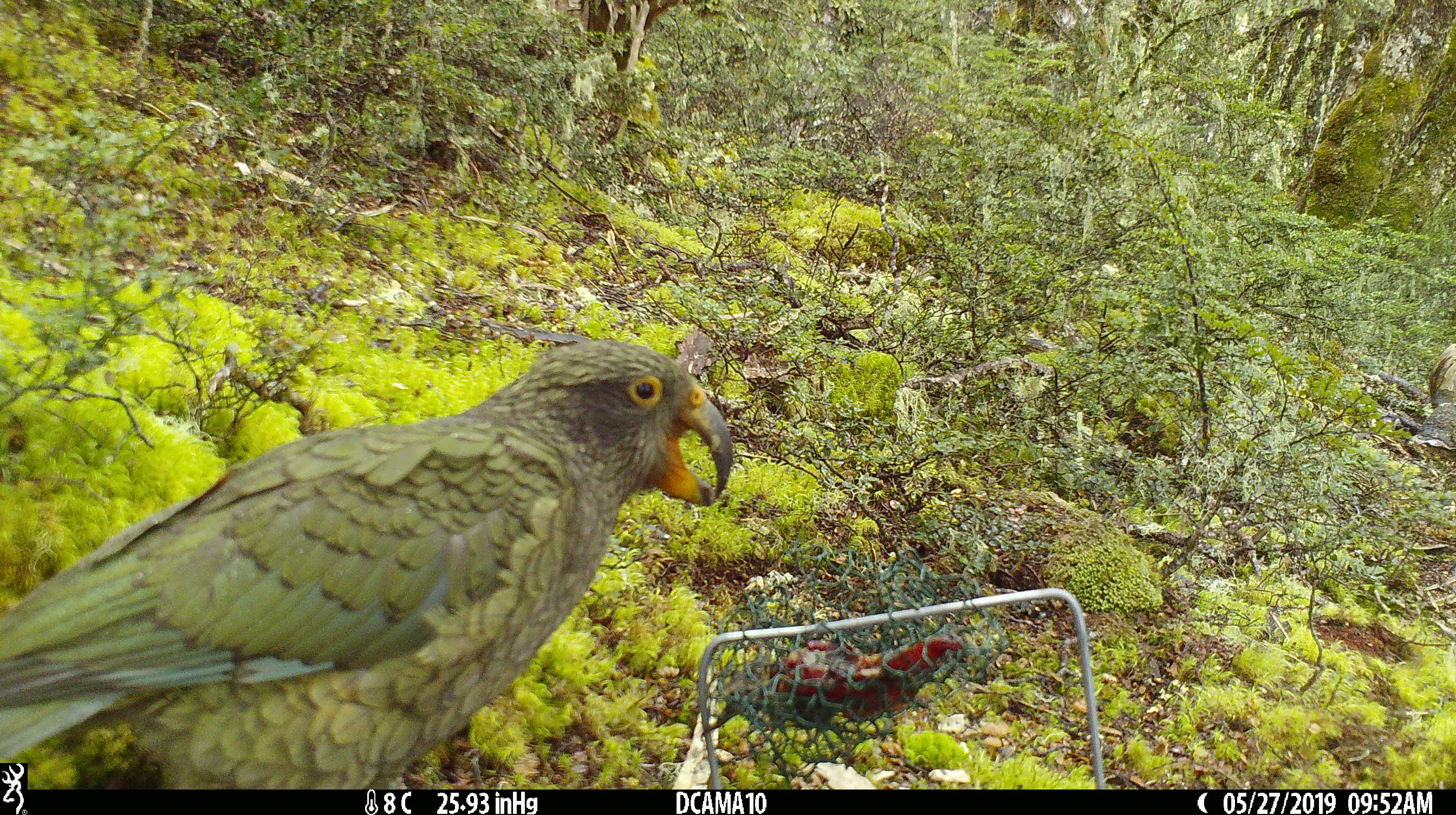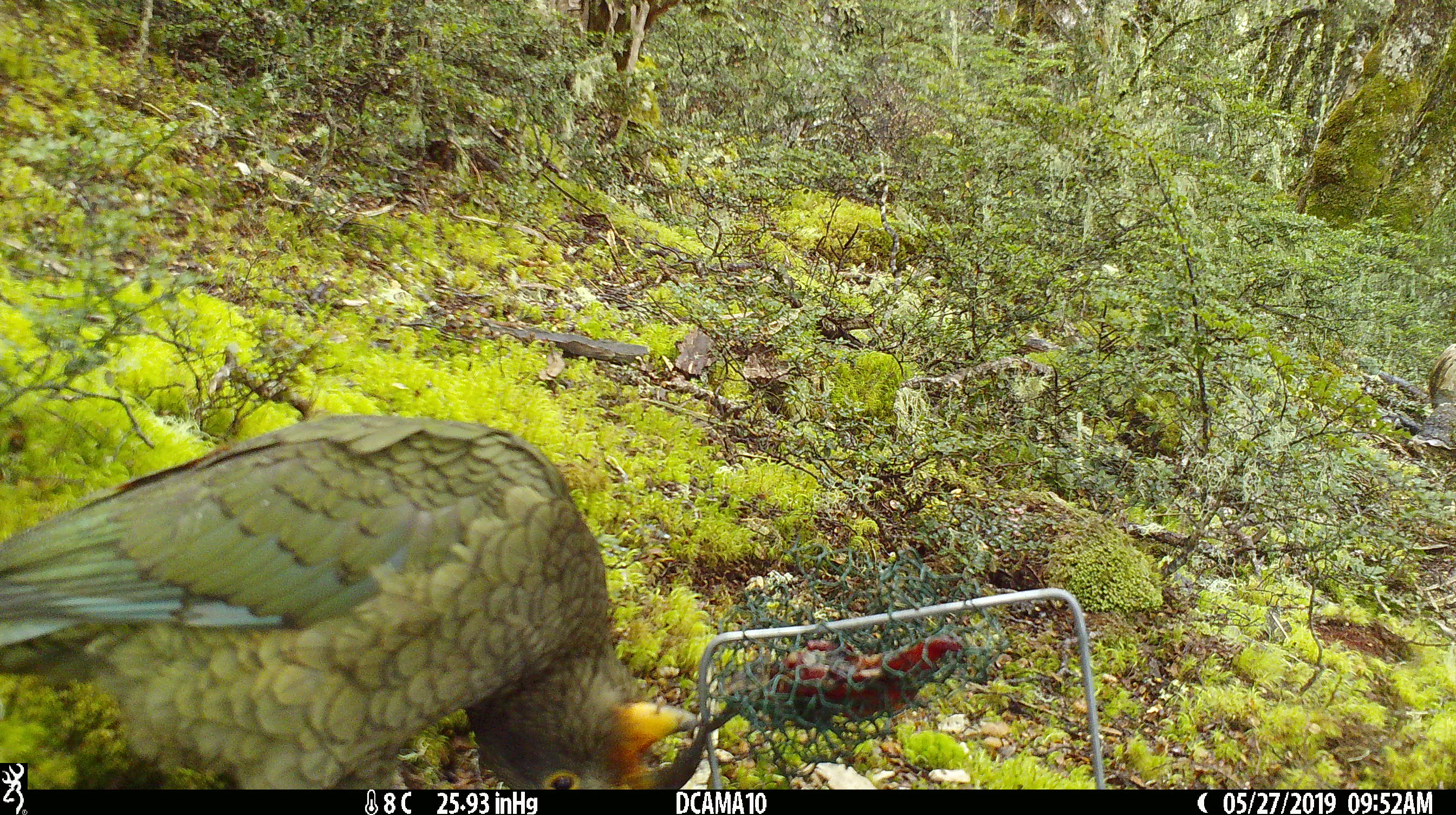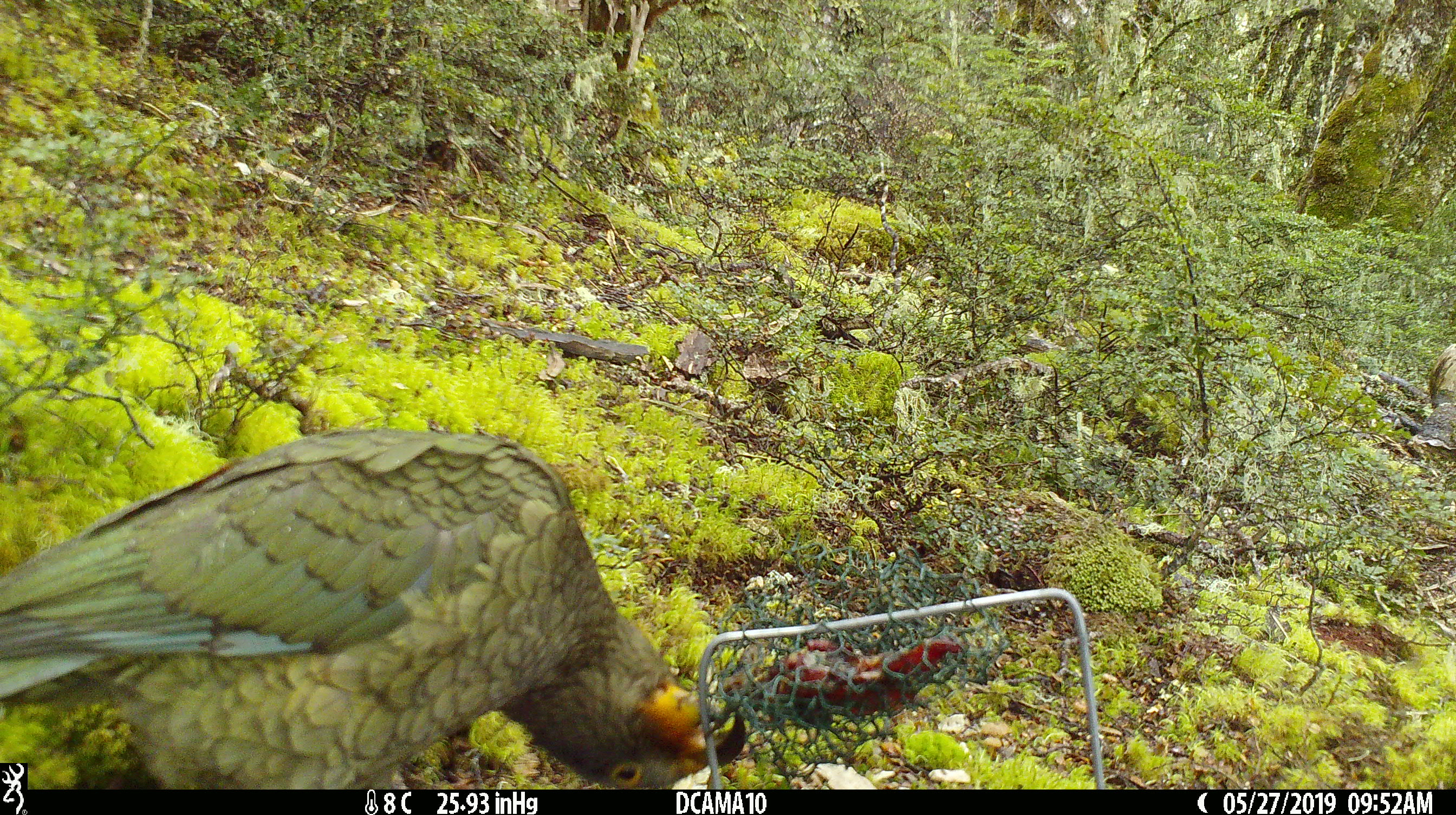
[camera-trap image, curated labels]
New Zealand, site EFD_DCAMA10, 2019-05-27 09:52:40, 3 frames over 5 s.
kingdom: Animalia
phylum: Chordata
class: Aves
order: Psittaciformes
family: Strigopidae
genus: Nestor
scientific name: Nestor notabilis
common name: kea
Kea (Nestor notabilis).